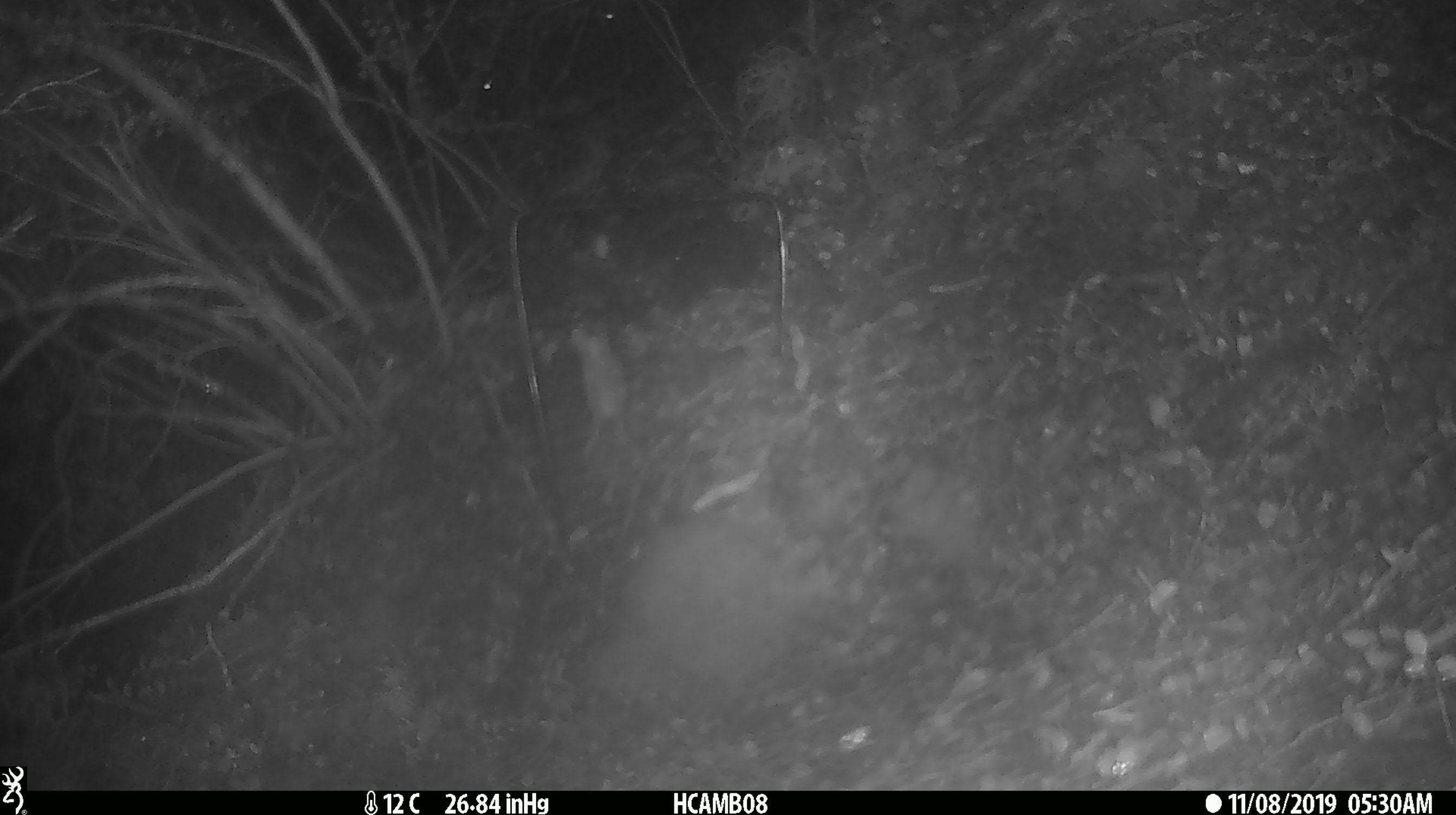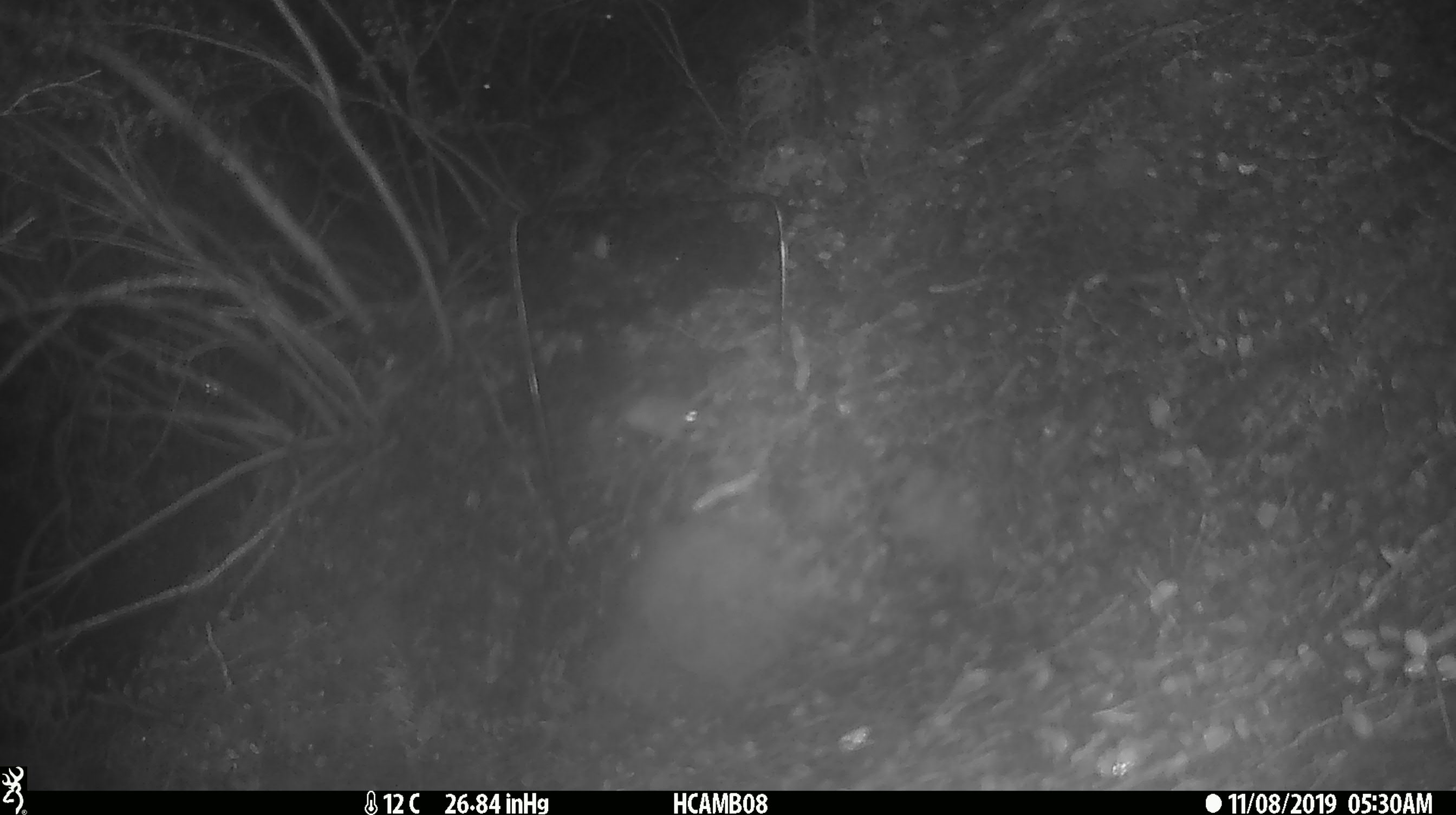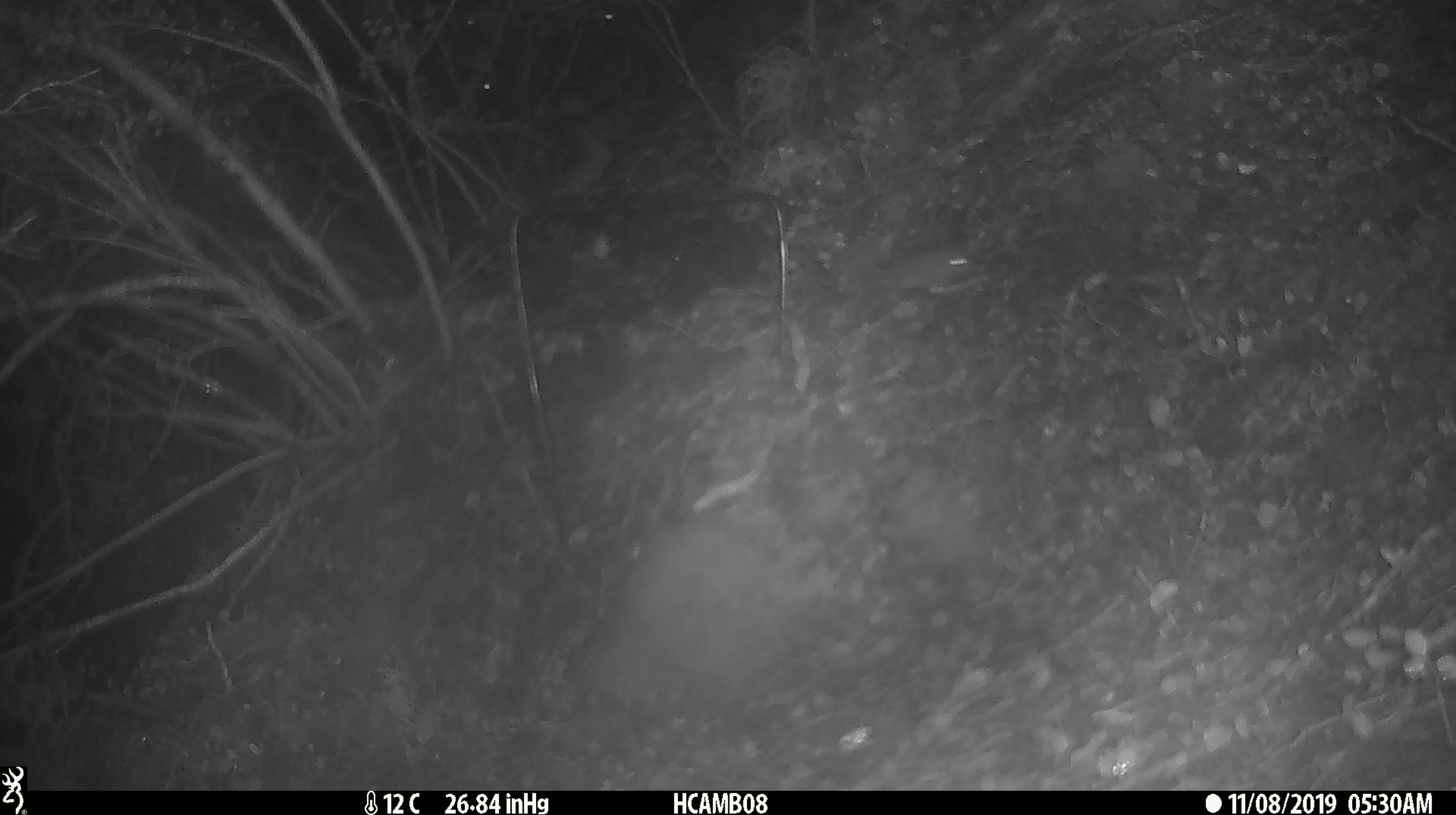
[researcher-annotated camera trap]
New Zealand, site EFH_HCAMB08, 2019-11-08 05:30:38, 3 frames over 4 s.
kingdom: Animalia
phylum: Chordata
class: Mammalia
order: Rodentia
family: Muridae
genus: Mus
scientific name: Mus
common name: mouse